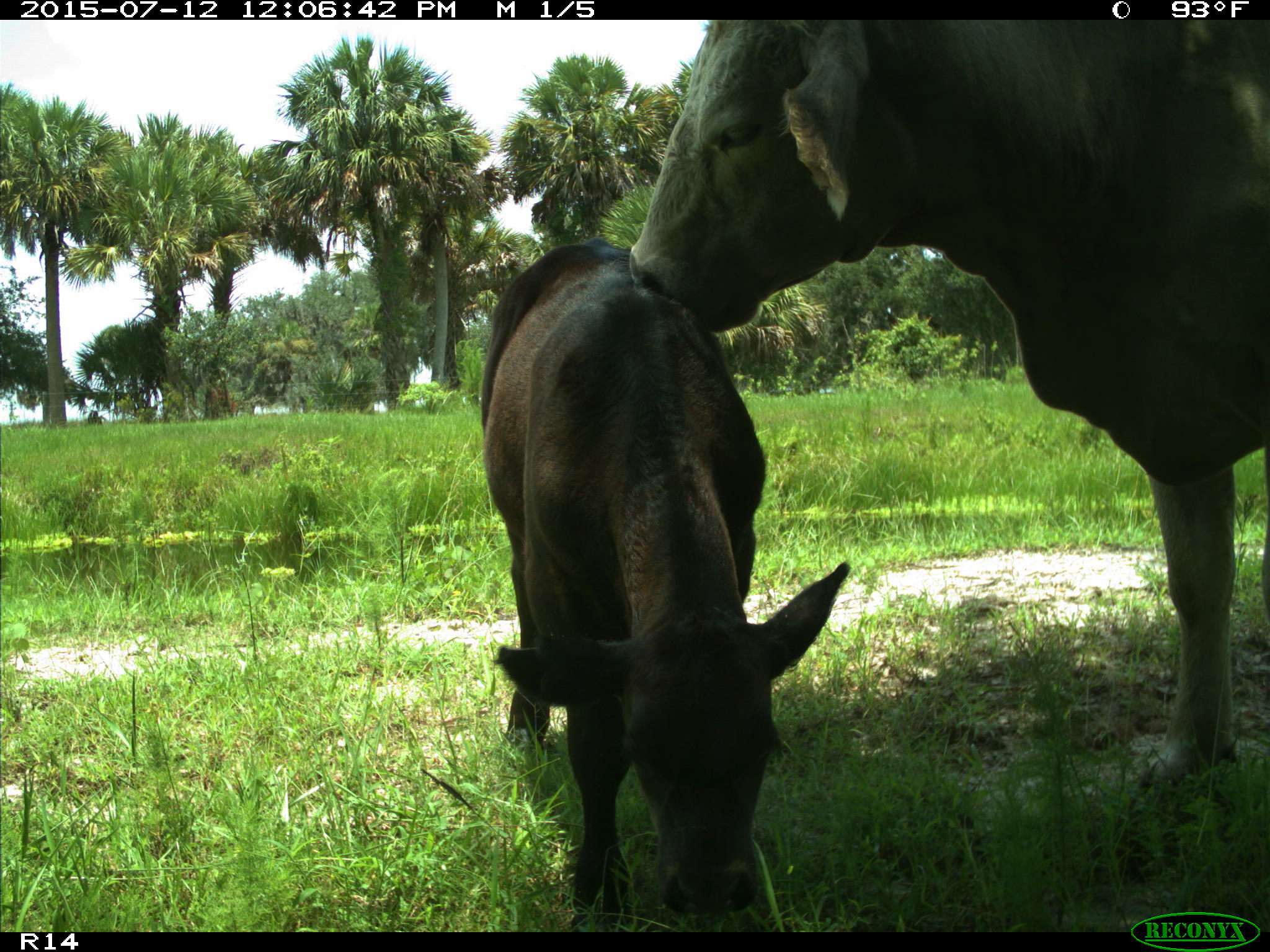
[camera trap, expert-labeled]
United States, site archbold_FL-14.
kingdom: Animalia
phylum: Chordata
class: Mammalia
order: Artiodactyla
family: Bovidae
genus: Bos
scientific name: Bos taurus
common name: domestic cow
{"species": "Bos taurus (domestic cow)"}